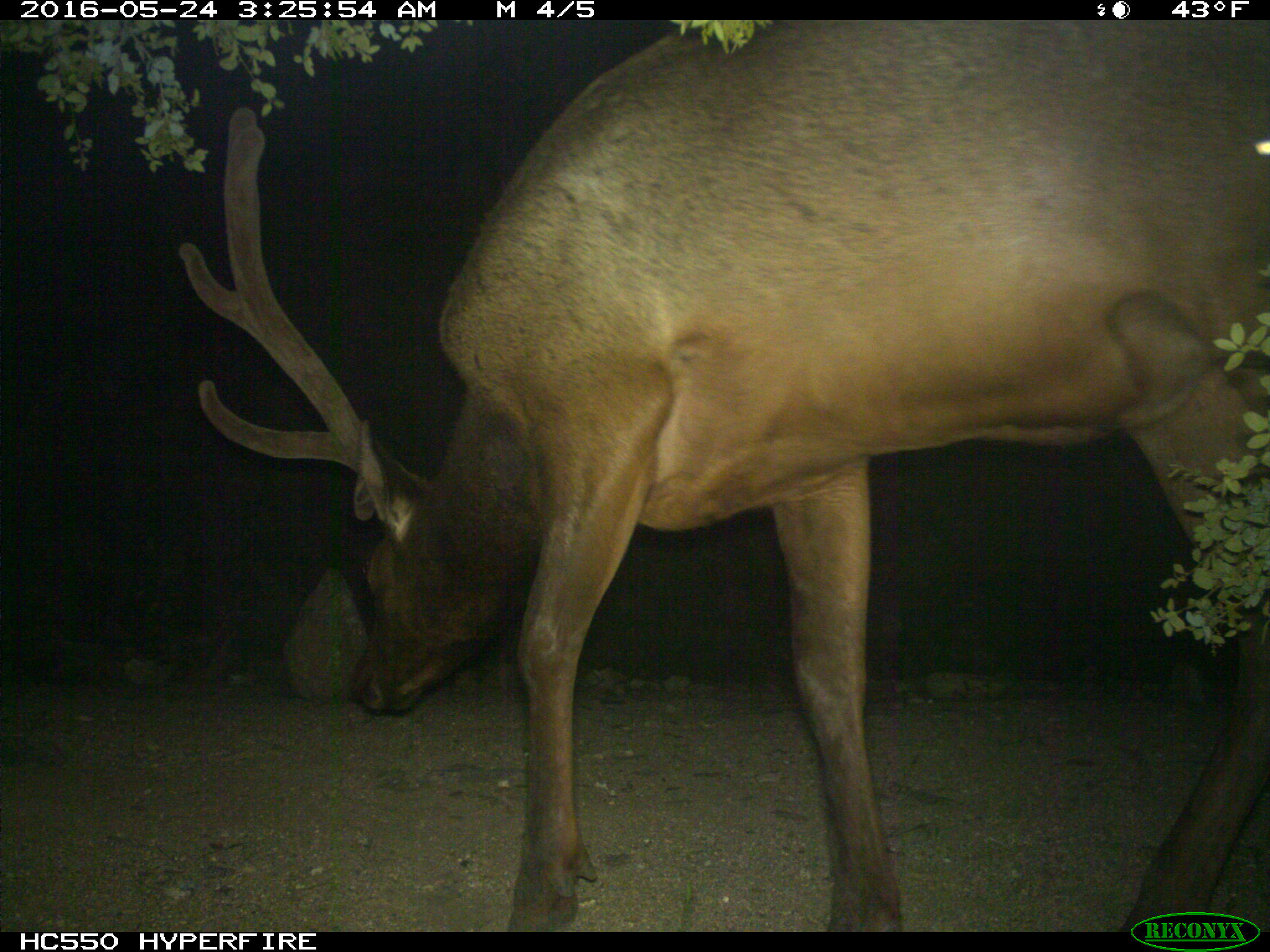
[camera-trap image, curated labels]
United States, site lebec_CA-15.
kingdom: Animalia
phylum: Chordata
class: Mammalia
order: Artiodactyla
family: Cervidae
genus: Cervus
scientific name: Cervus canadensis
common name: elk